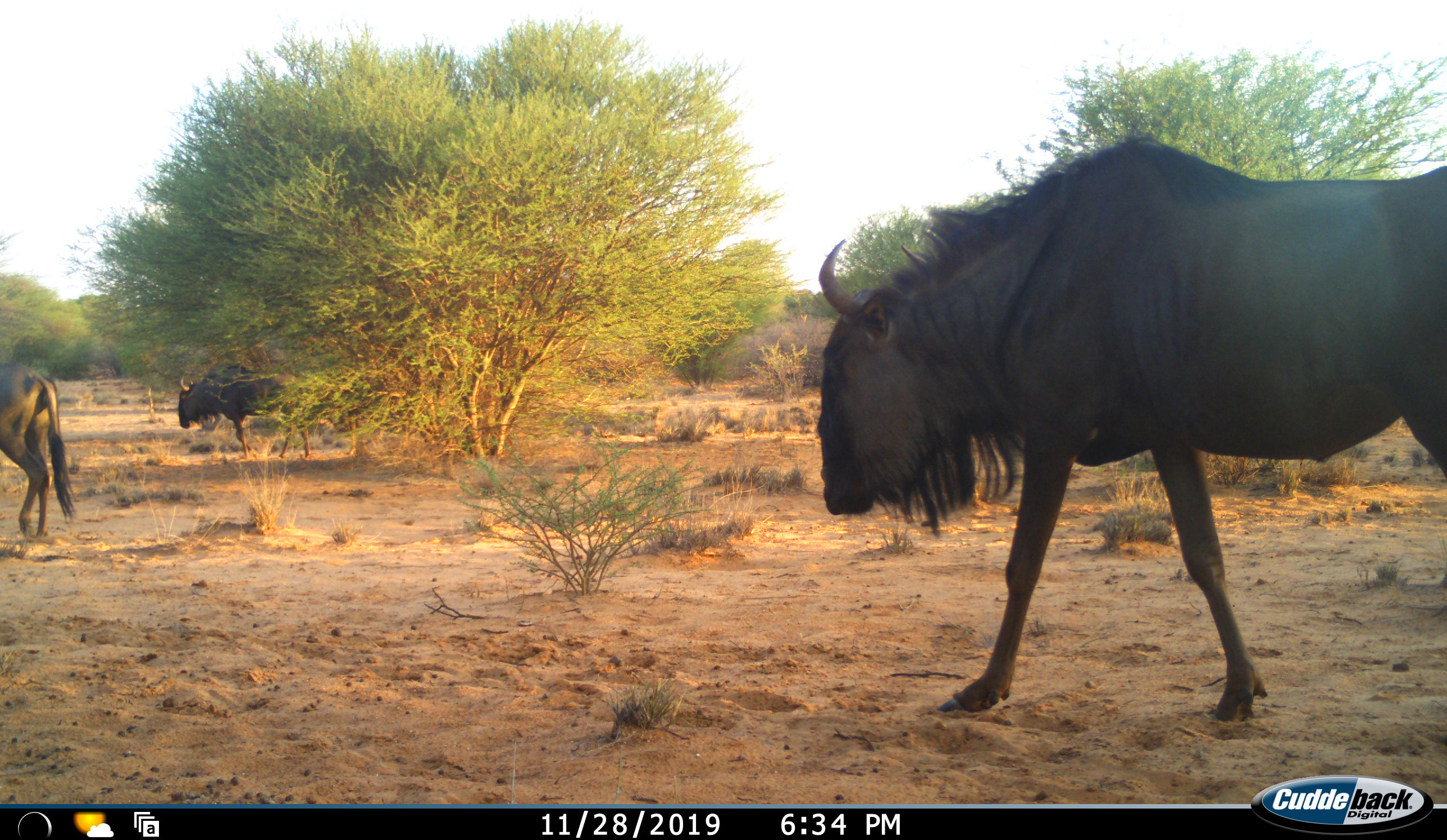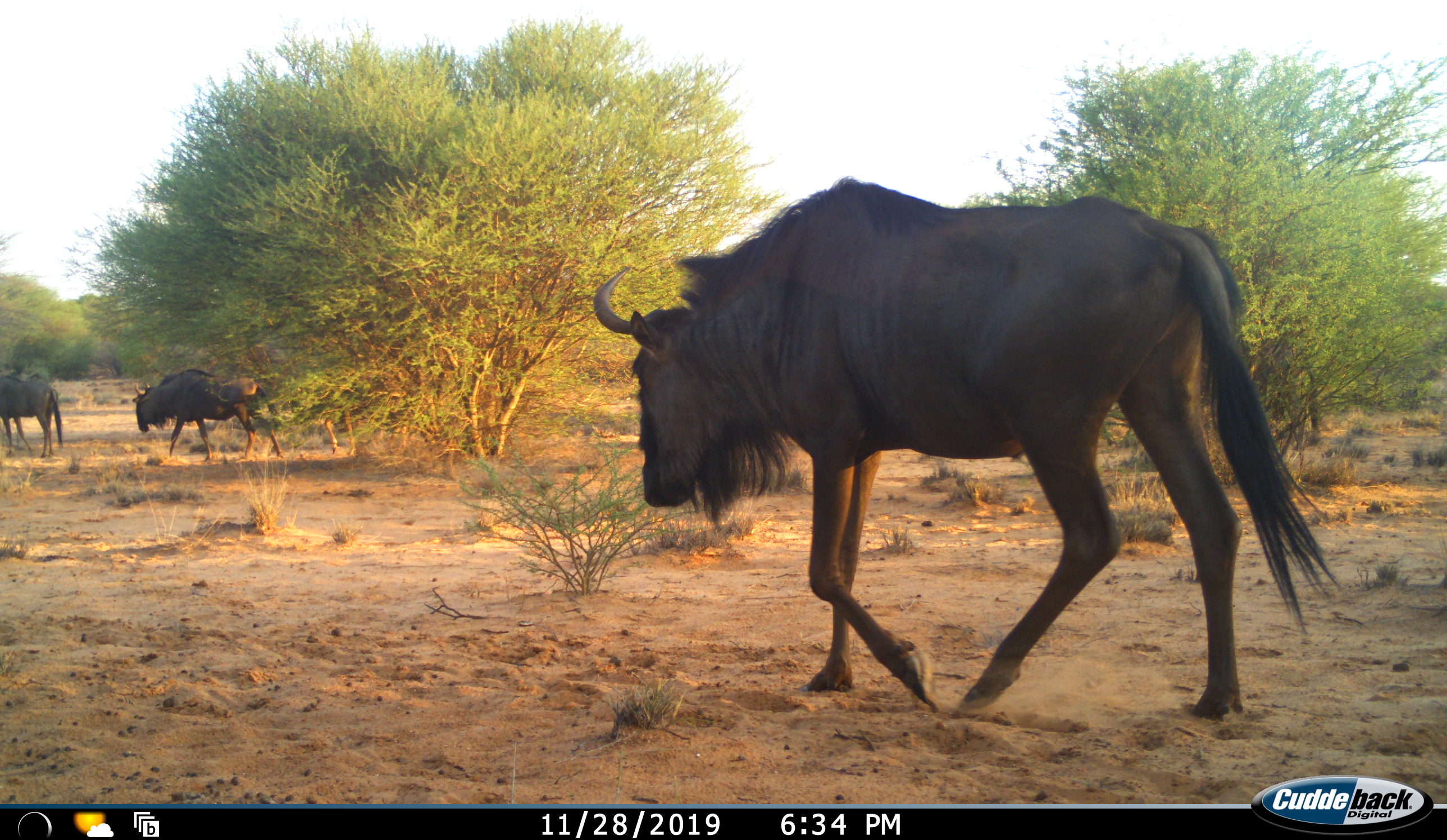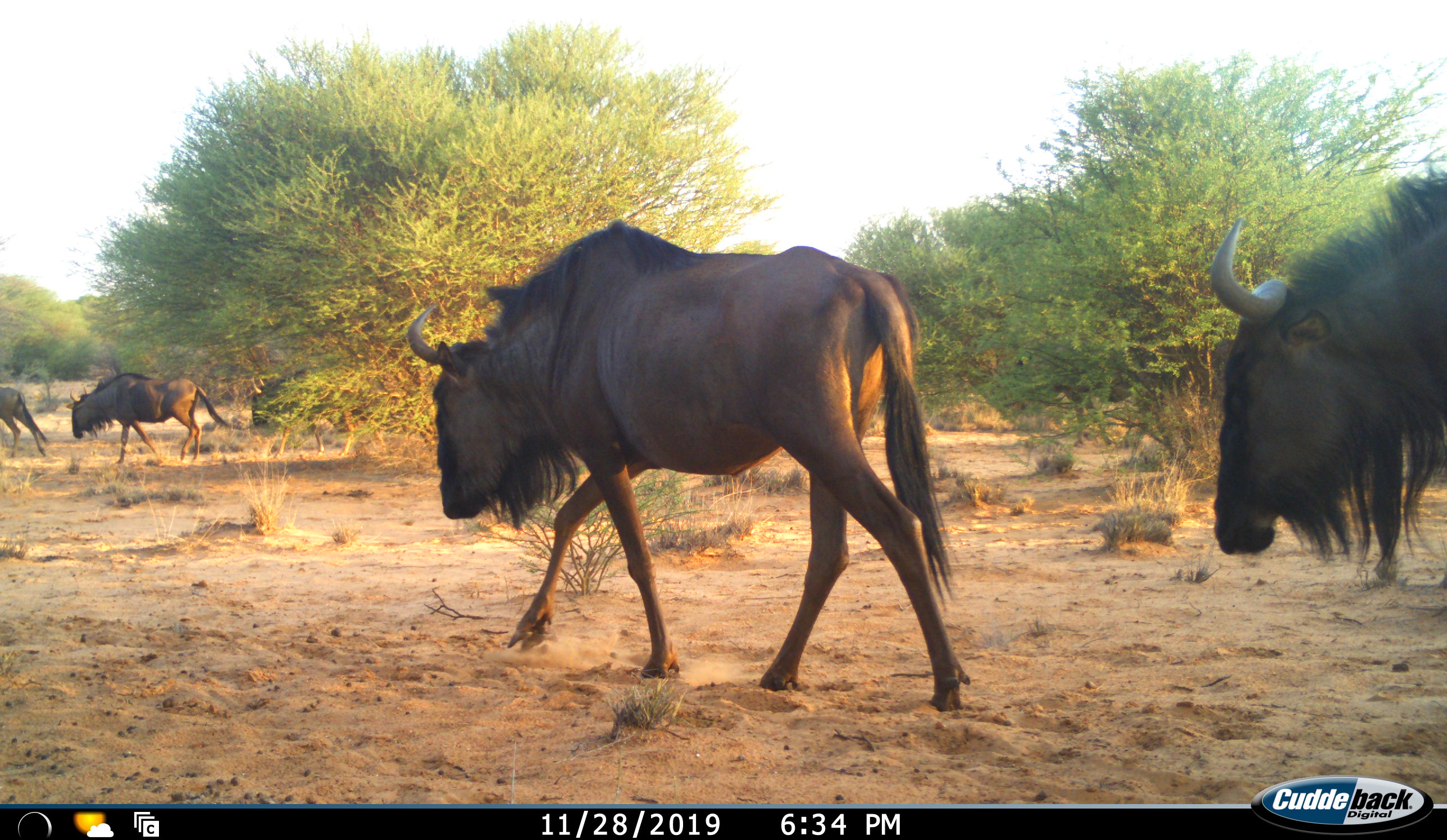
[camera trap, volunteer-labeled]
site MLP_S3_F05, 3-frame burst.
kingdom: Animalia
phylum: Chordata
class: Mammalia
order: Artiodactyla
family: Bovidae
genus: Connochaetes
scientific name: Connochaetes taurinus taurinus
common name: blue wildebeest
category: wildebeestblue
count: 5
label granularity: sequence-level